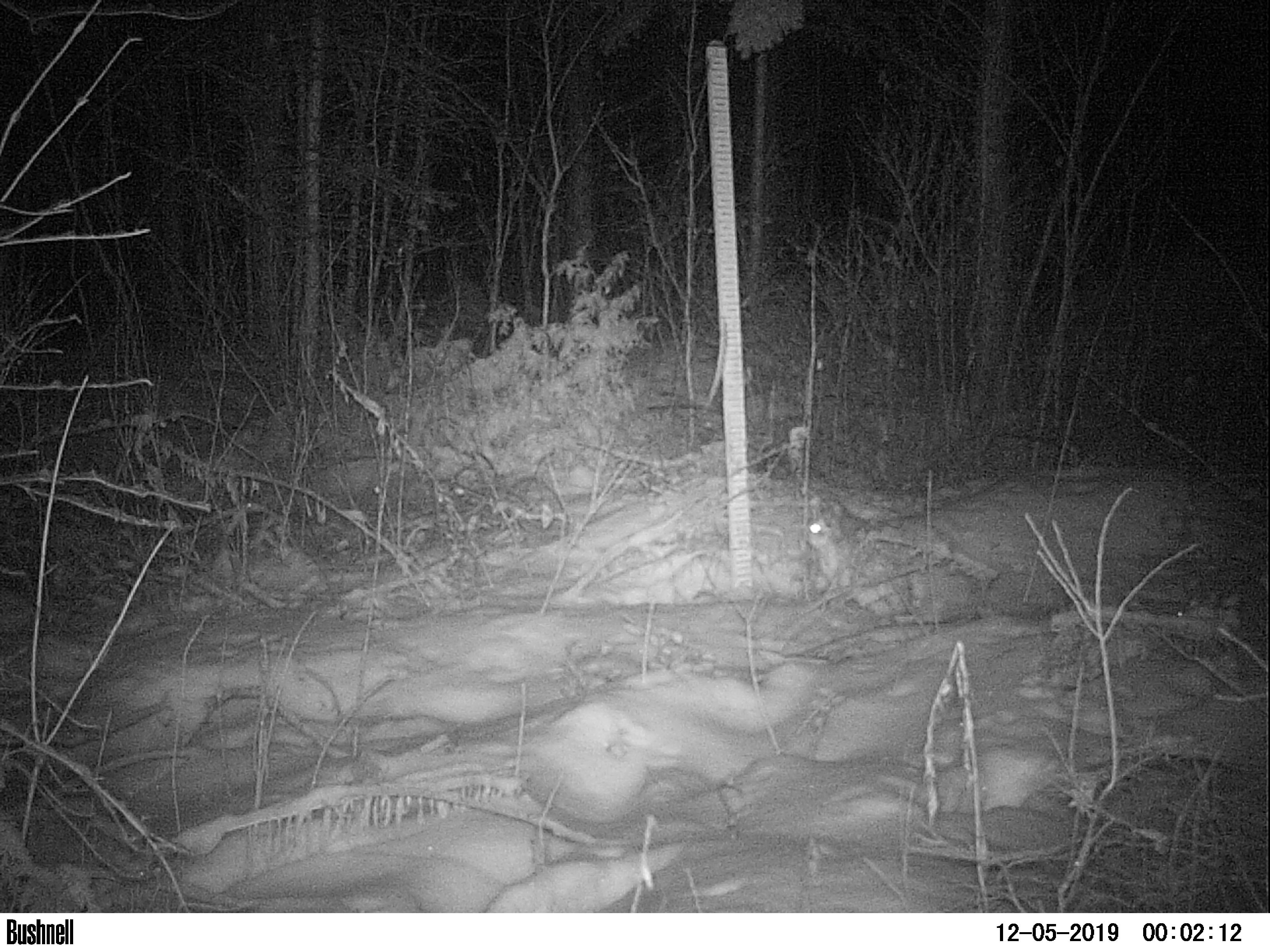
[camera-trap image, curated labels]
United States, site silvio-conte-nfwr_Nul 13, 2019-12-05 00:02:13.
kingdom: Animalia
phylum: Chordata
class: Mammalia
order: Lagomorpha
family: Leporidae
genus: Lepus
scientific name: Lepus americanus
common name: snowshoe hare